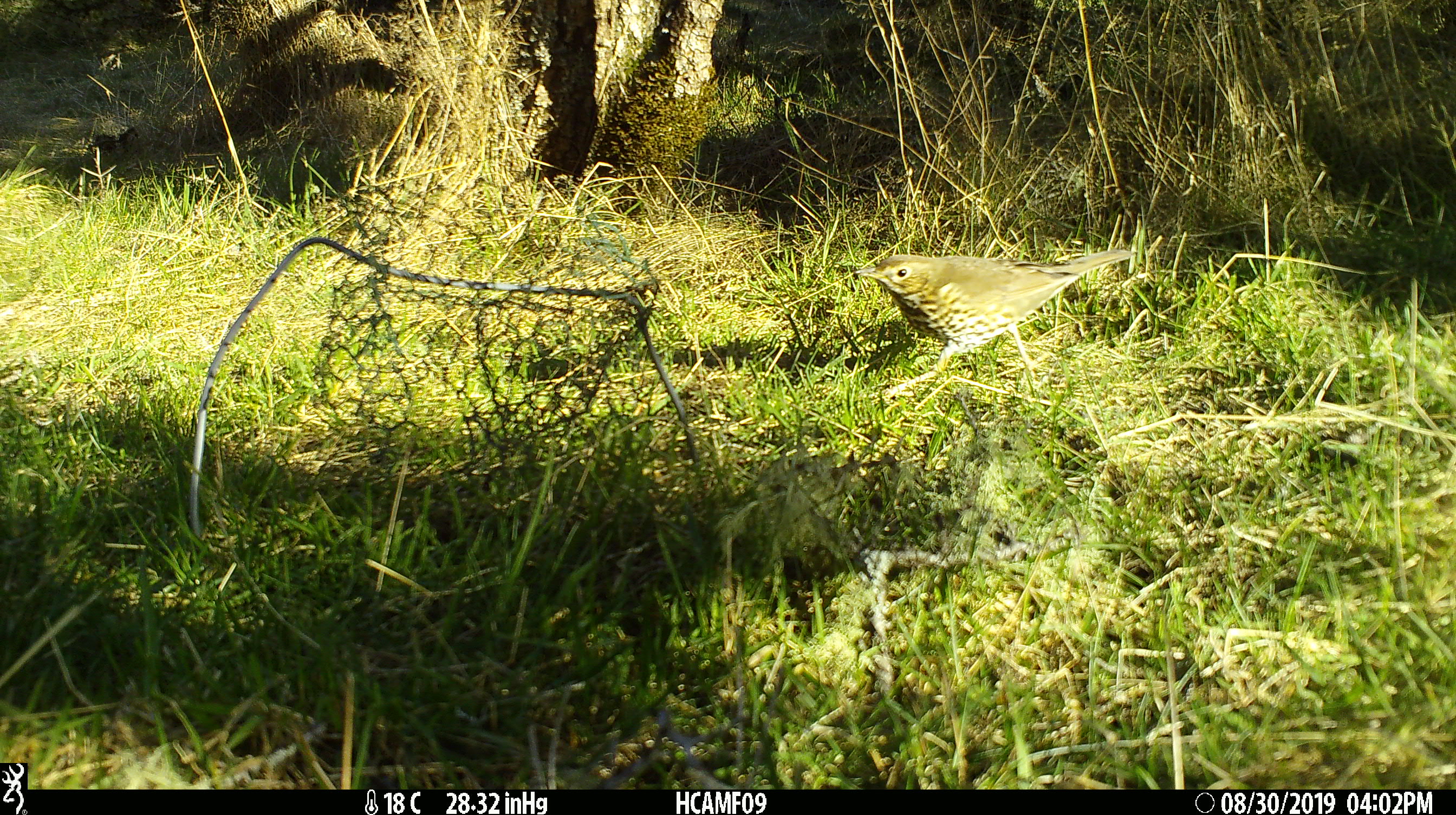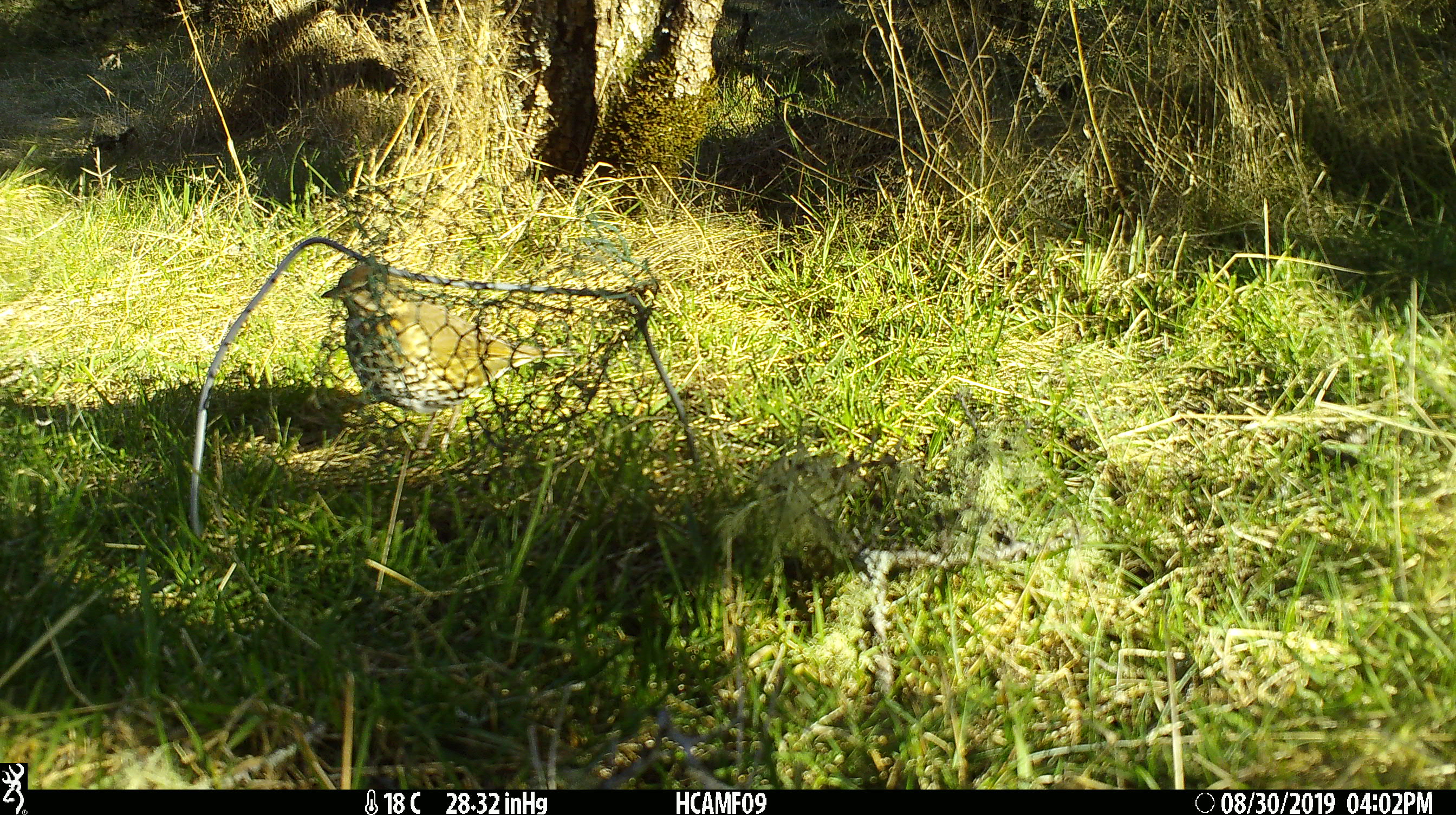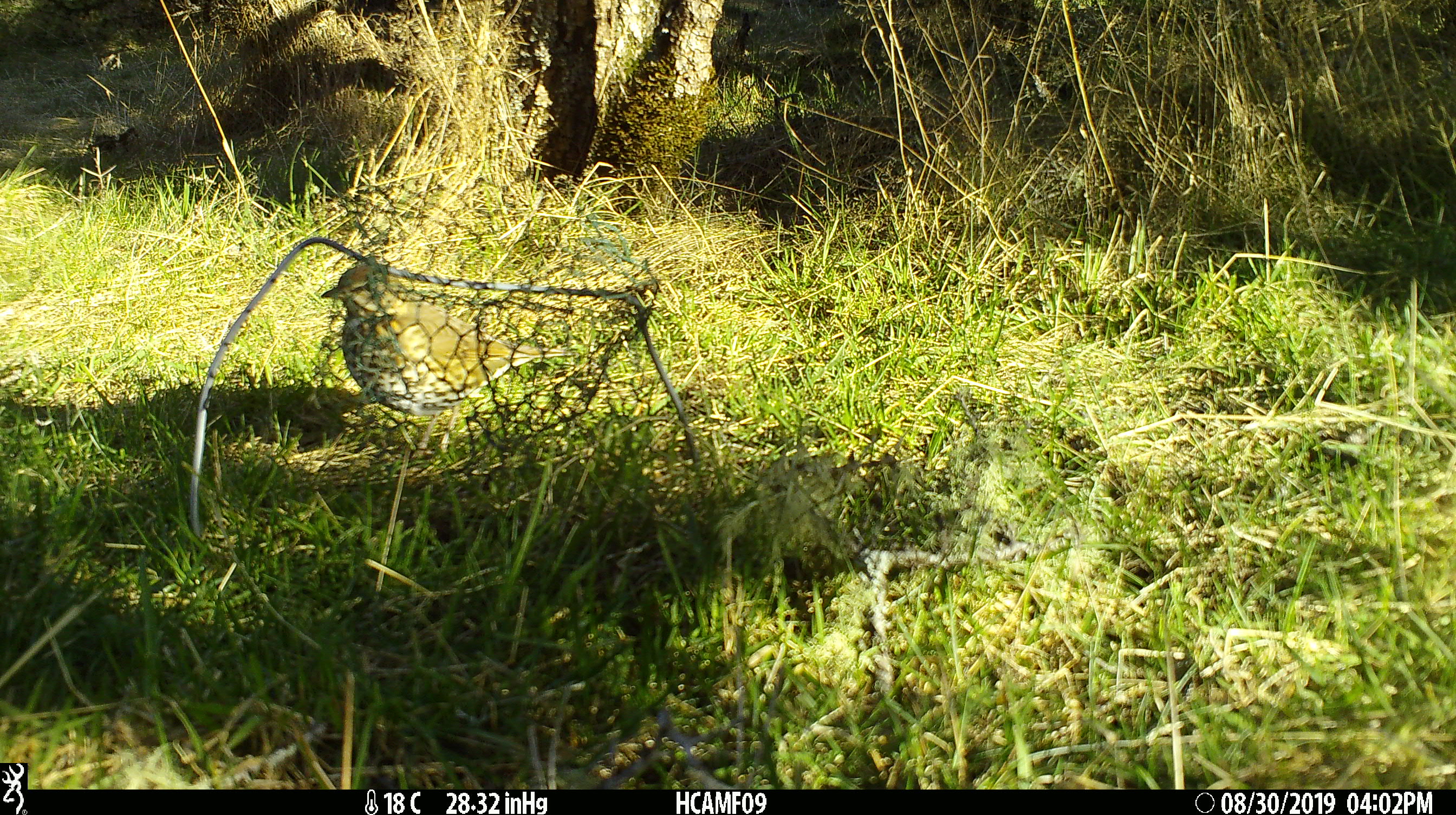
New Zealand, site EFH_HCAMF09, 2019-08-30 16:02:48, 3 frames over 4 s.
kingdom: Animalia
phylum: Chordata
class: Aves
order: Passeriformes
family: Turdidae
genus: Turdus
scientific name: Turdus philomelos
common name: song thrush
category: thrush